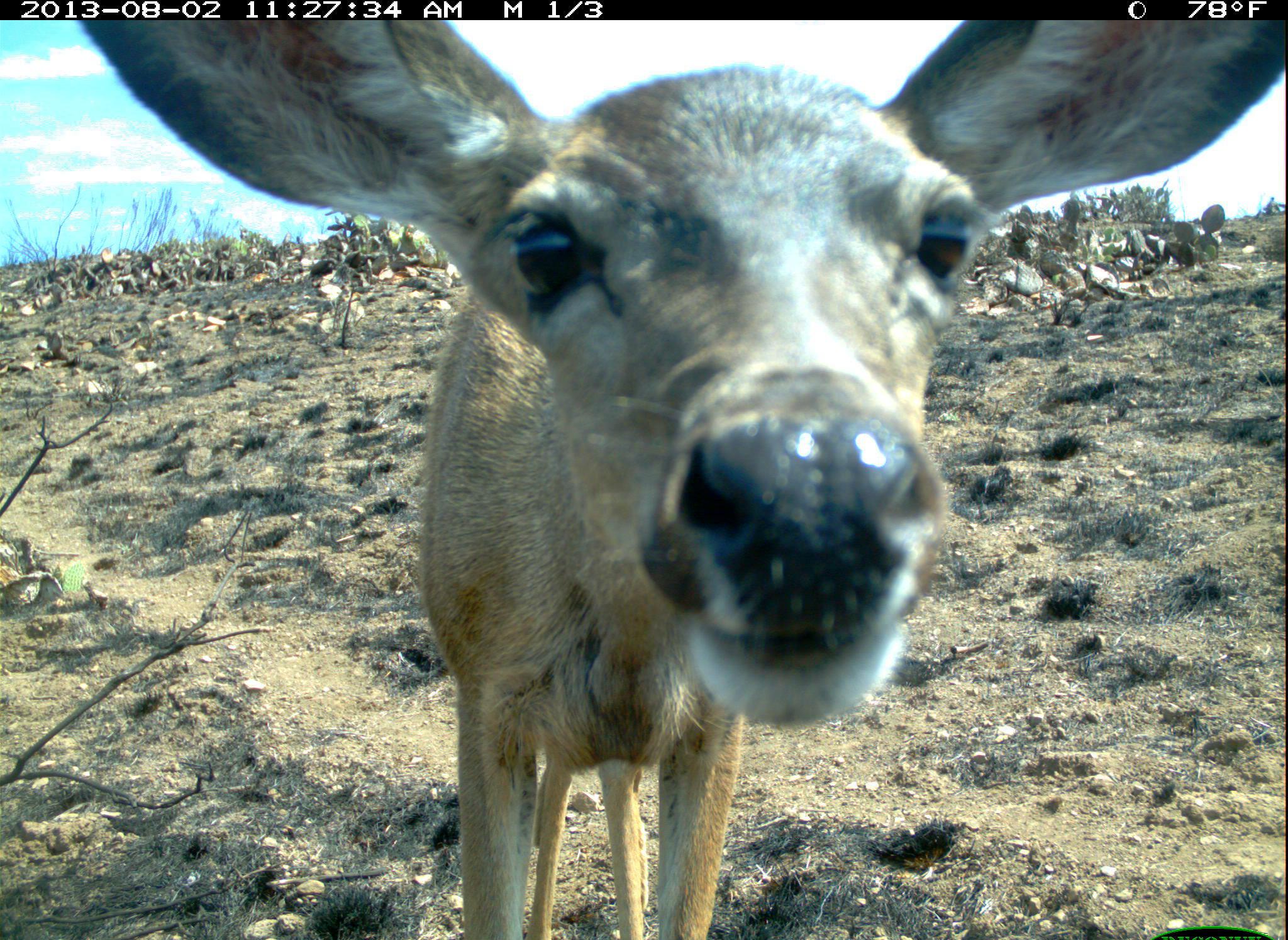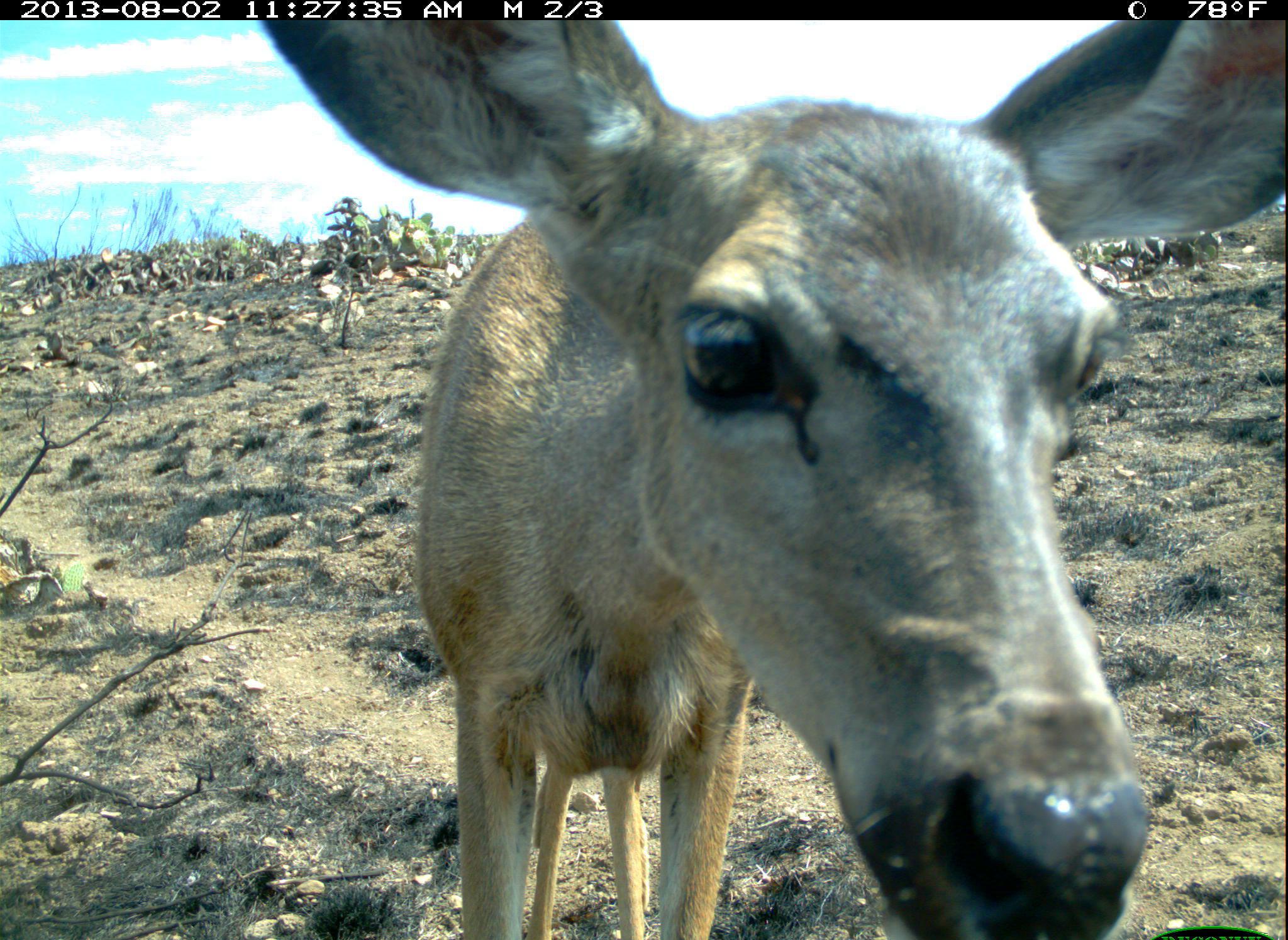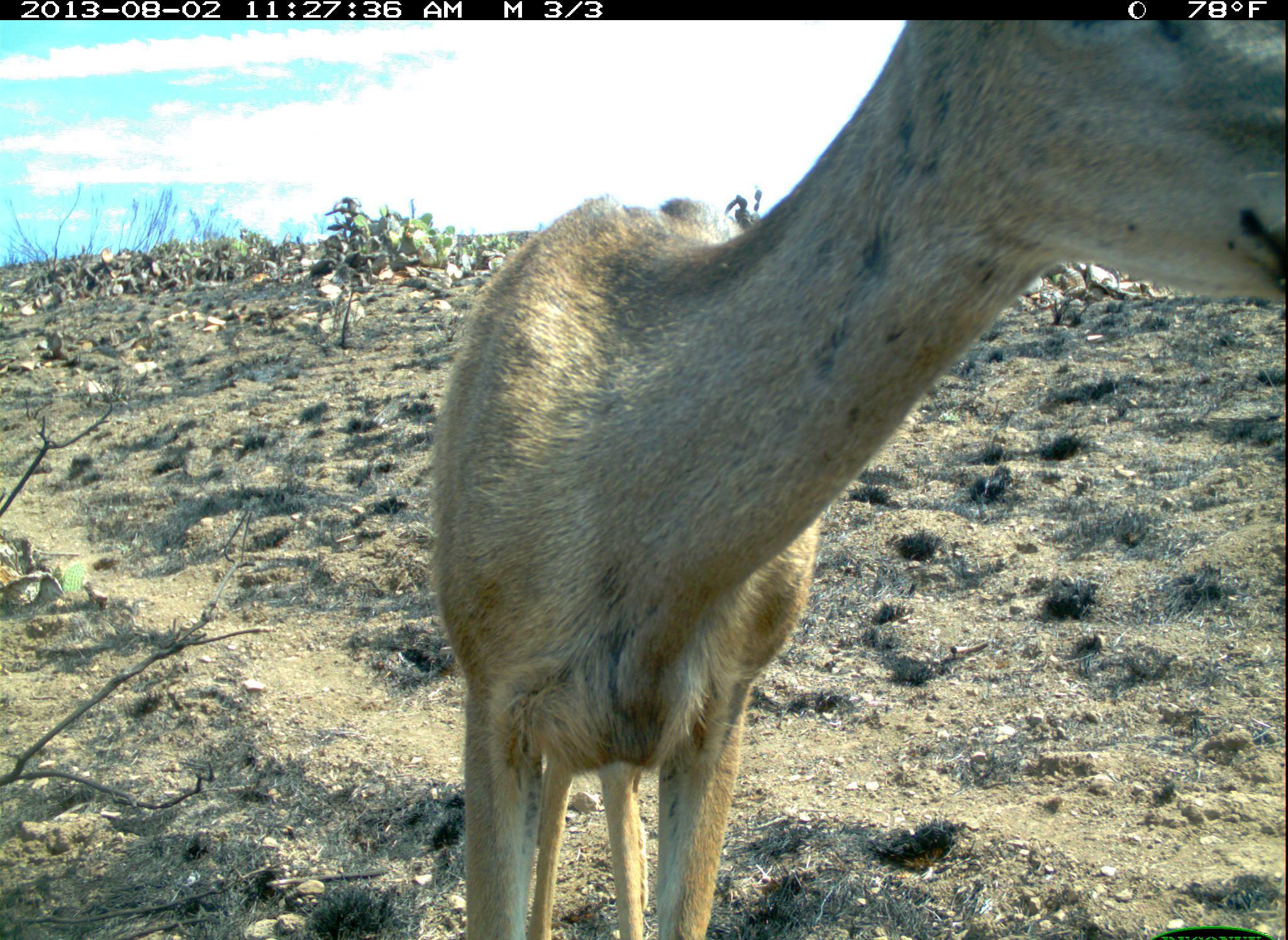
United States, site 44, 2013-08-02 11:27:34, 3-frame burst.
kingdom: Animalia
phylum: Chordata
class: Mammalia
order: Artiodactyla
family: Cervidae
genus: Odocoileus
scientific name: Odocoileus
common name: deer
Deer (Odocoileus).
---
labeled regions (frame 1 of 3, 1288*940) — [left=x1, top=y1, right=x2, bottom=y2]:
deer: [left=75, top=22, right=1285, bottom=940]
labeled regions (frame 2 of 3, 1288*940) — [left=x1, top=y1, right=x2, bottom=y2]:
deer: [left=260, top=21, right=1287, bottom=940]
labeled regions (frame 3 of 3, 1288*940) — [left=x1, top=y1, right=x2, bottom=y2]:
deer: [left=427, top=19, right=1286, bottom=940]